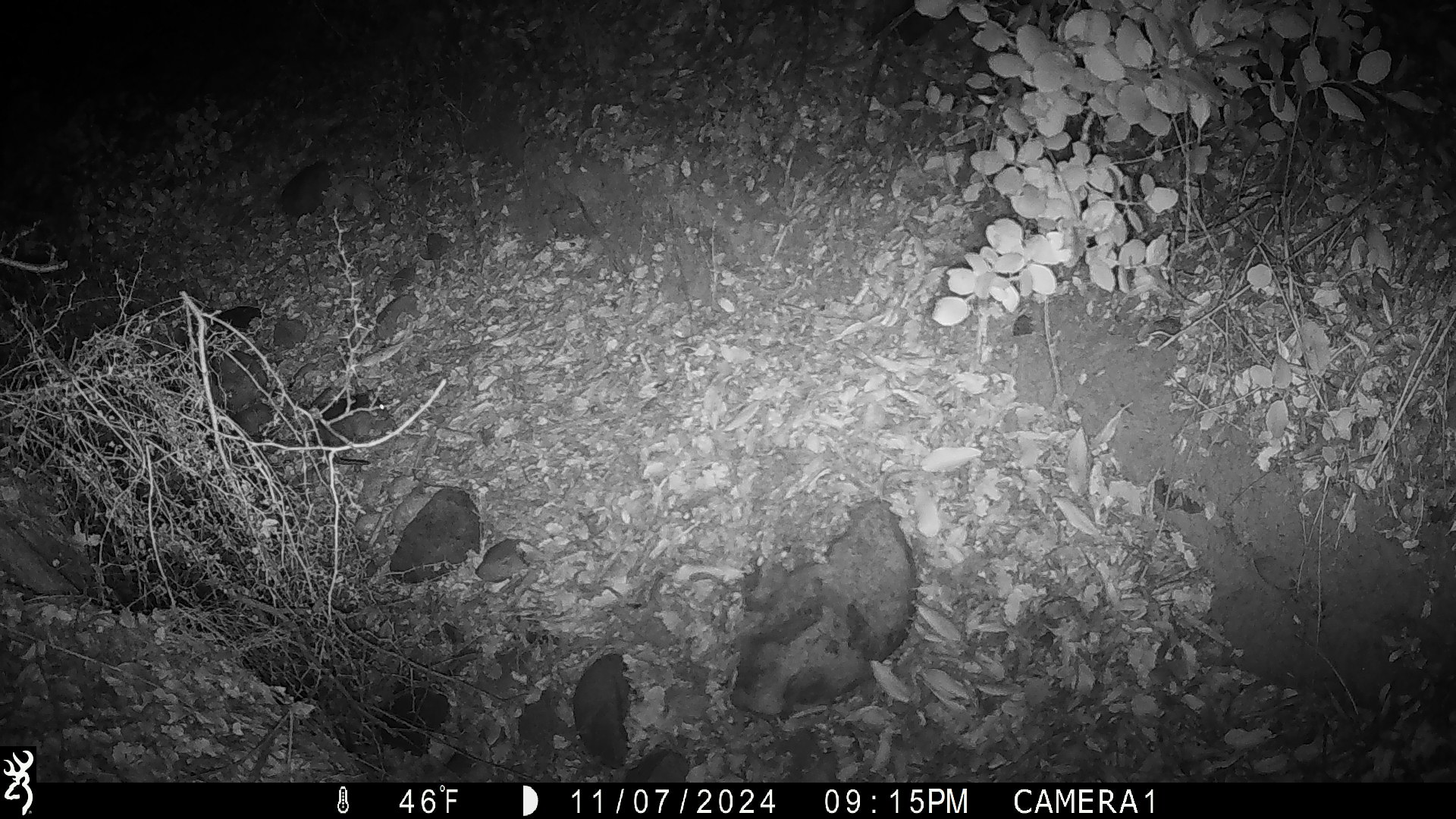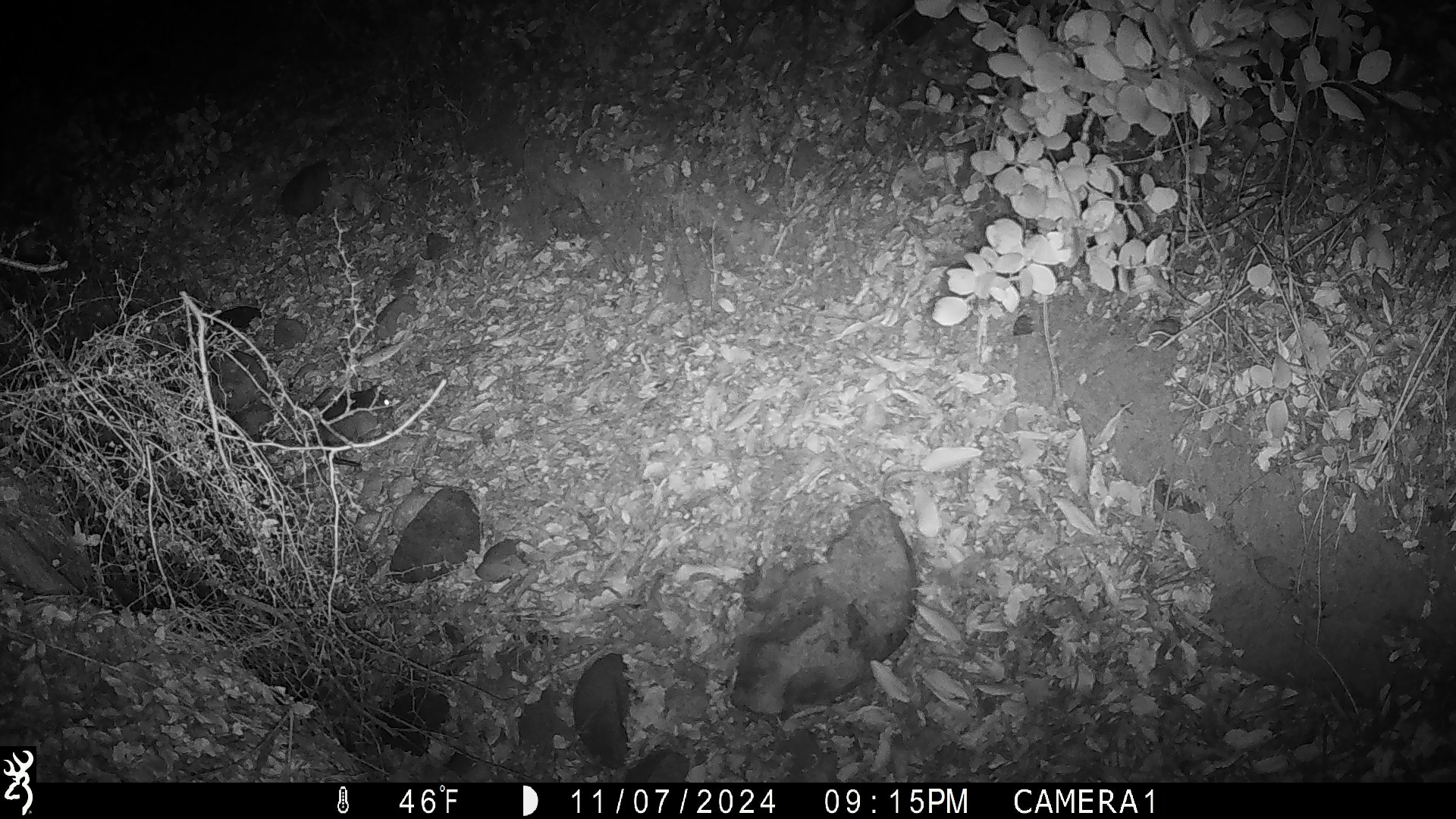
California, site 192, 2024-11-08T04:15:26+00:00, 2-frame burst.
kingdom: Animalia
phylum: Chordata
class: Mammalia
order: Rodentia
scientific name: Rodentia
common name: mouse or rat